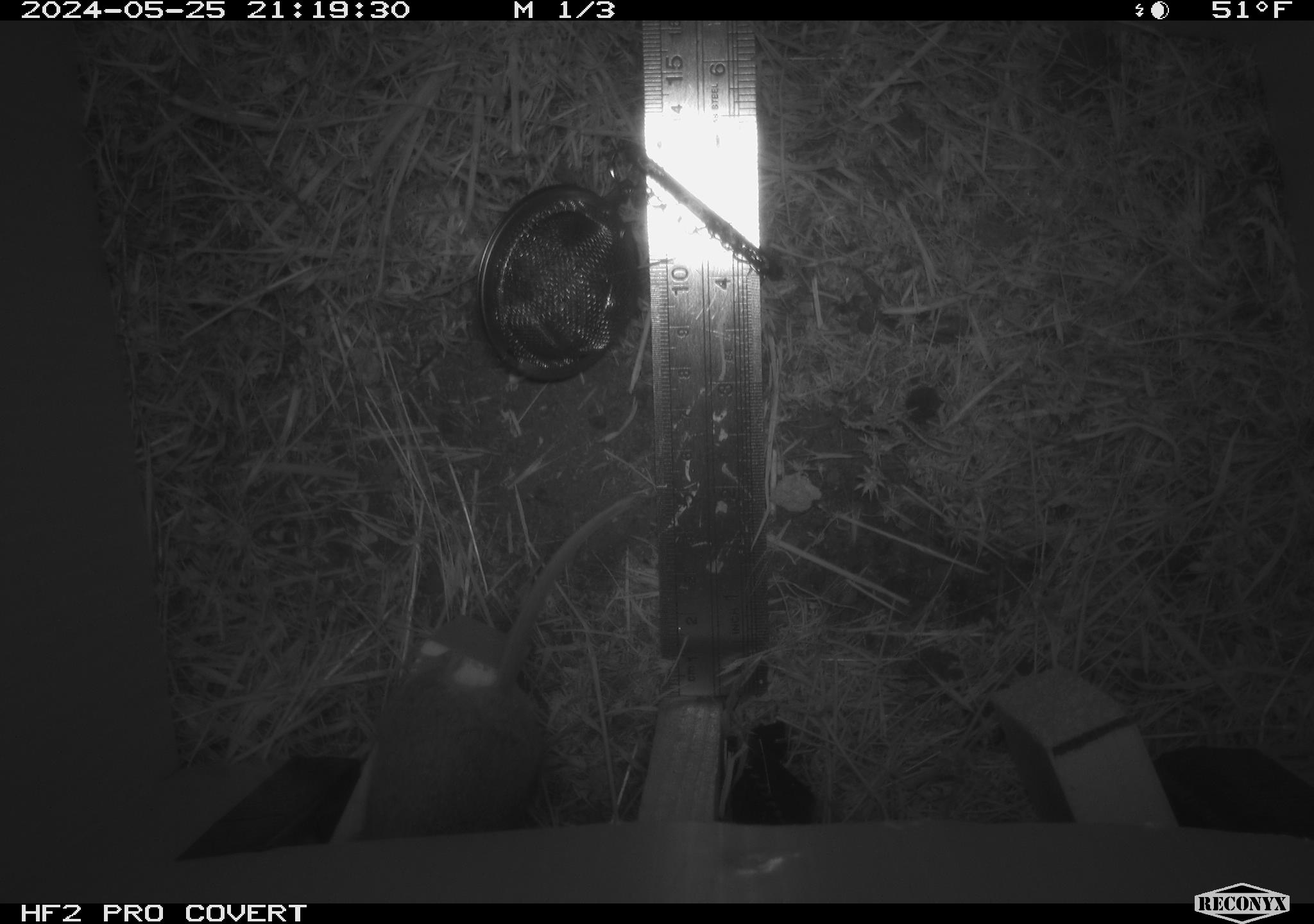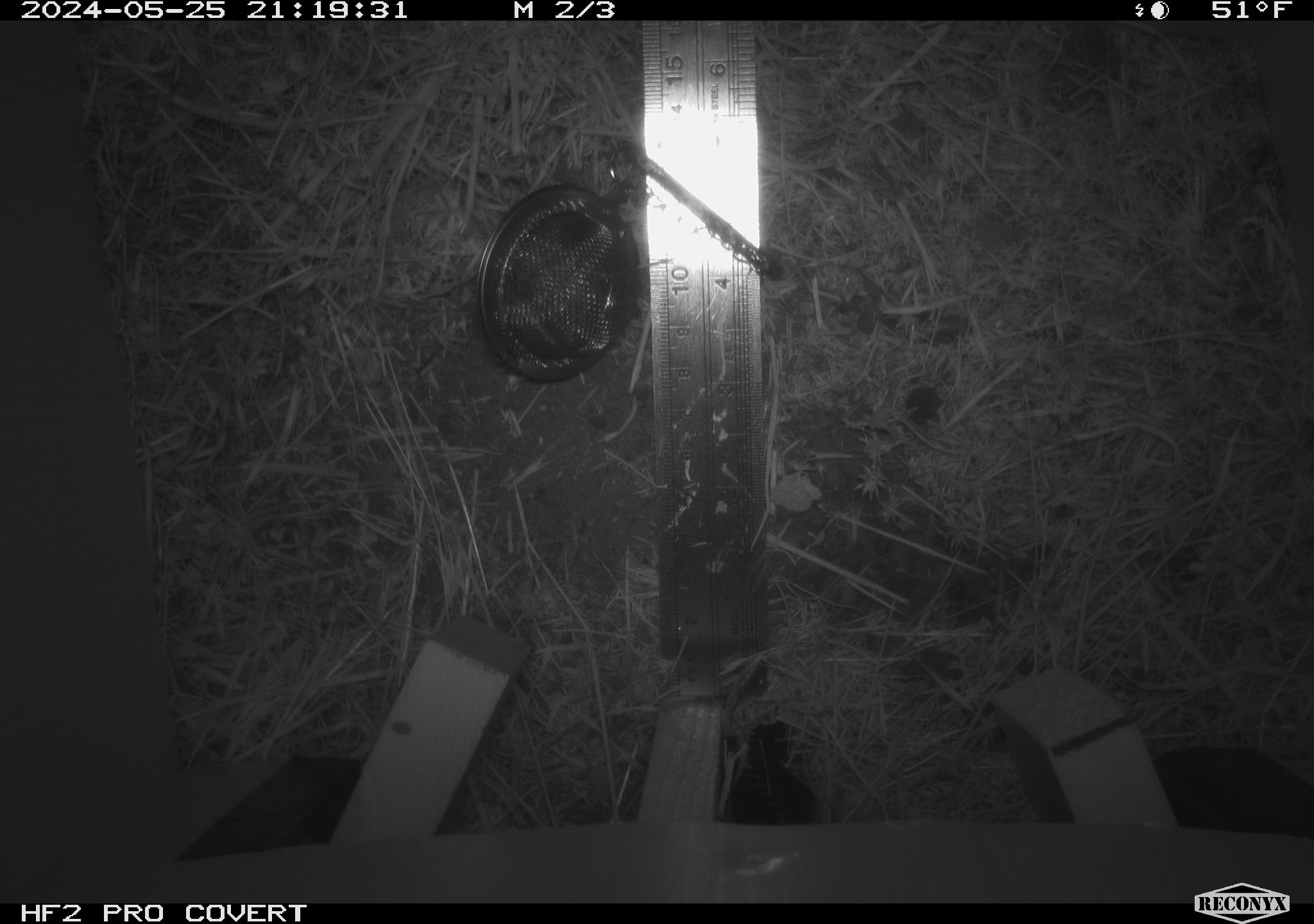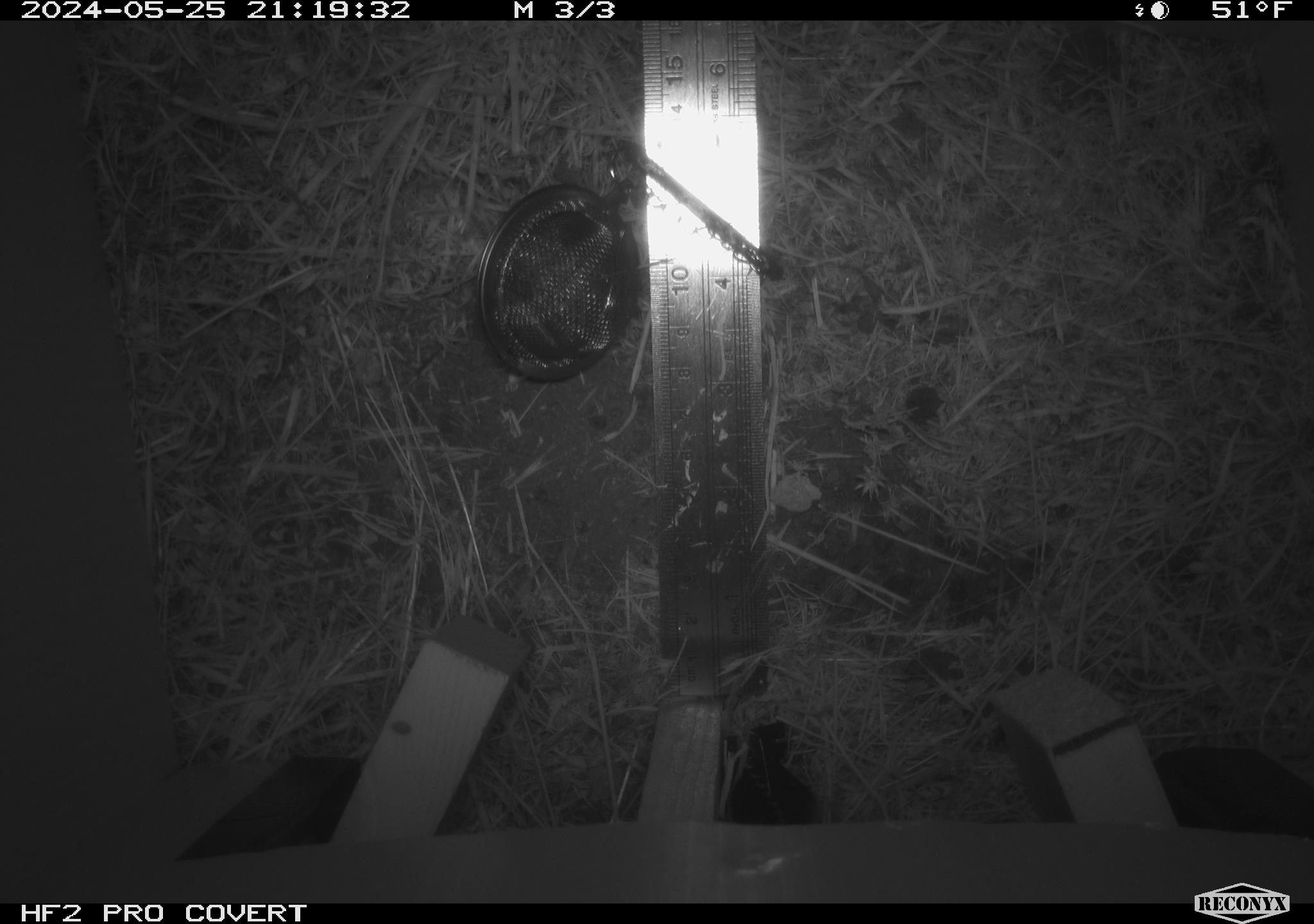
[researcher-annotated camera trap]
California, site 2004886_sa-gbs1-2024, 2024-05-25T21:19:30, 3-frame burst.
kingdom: Animalia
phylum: Chordata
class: Mammalia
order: Rodentia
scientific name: Rodentia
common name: mouse species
Mouse species (Rodentia).